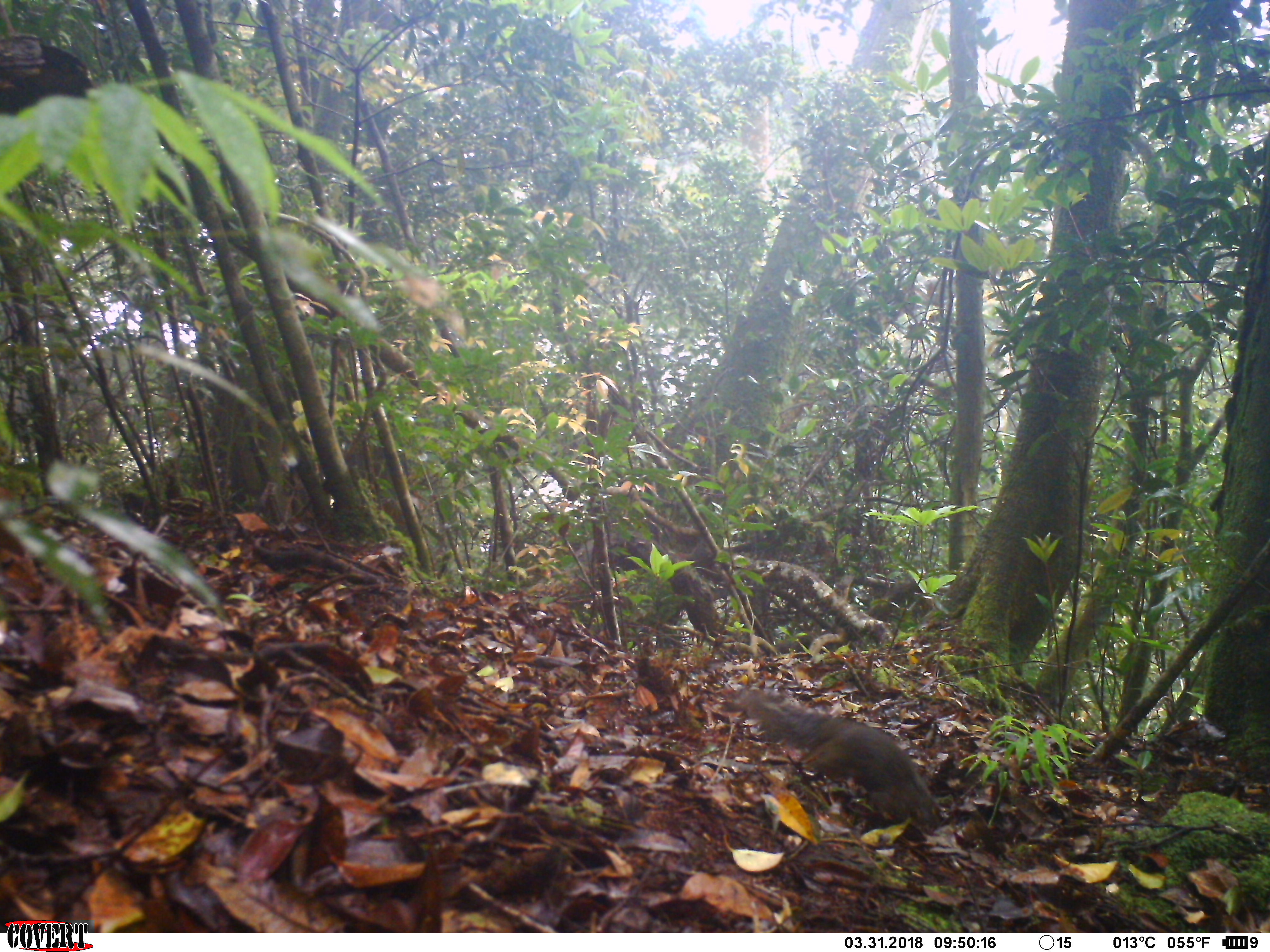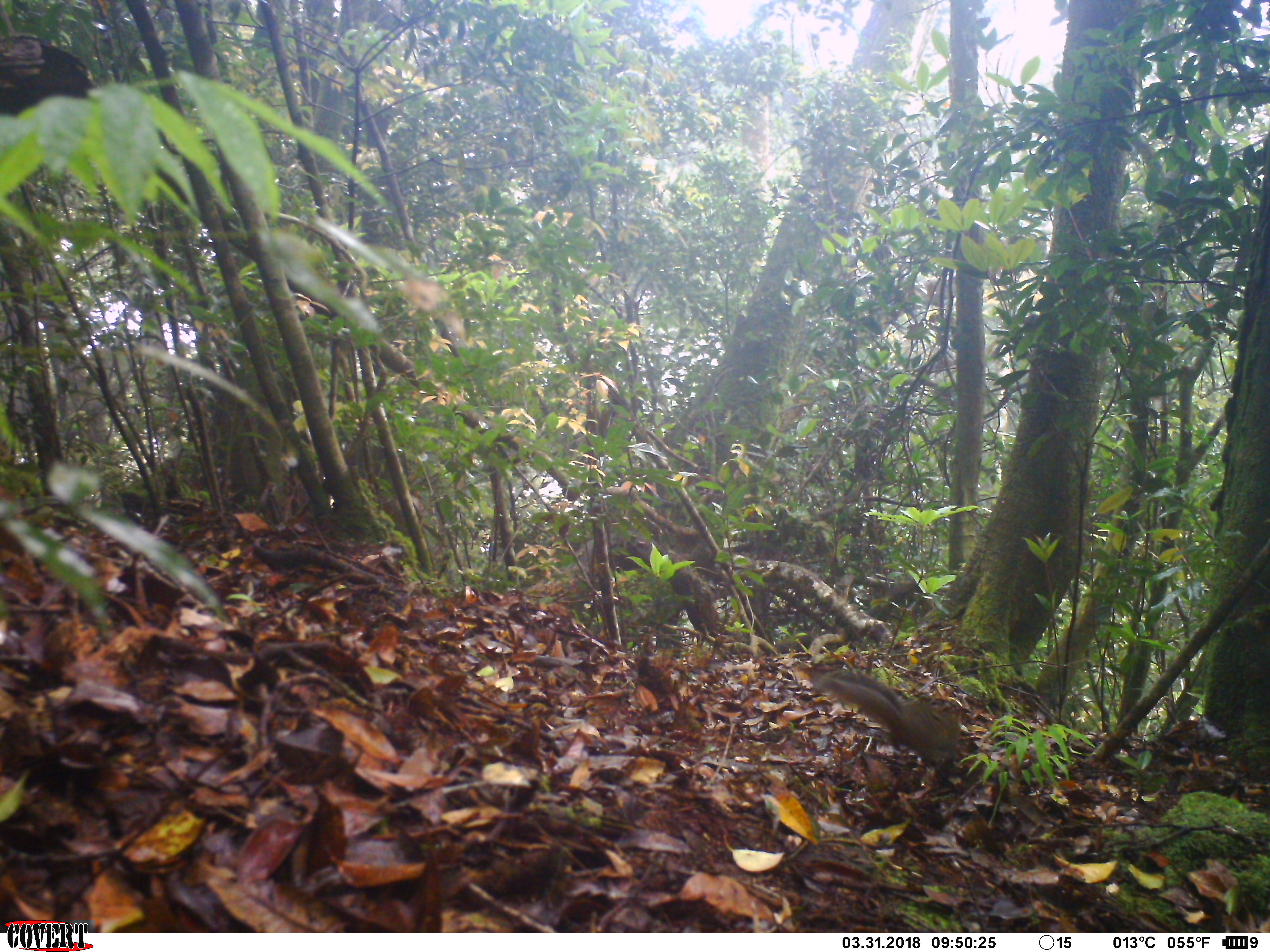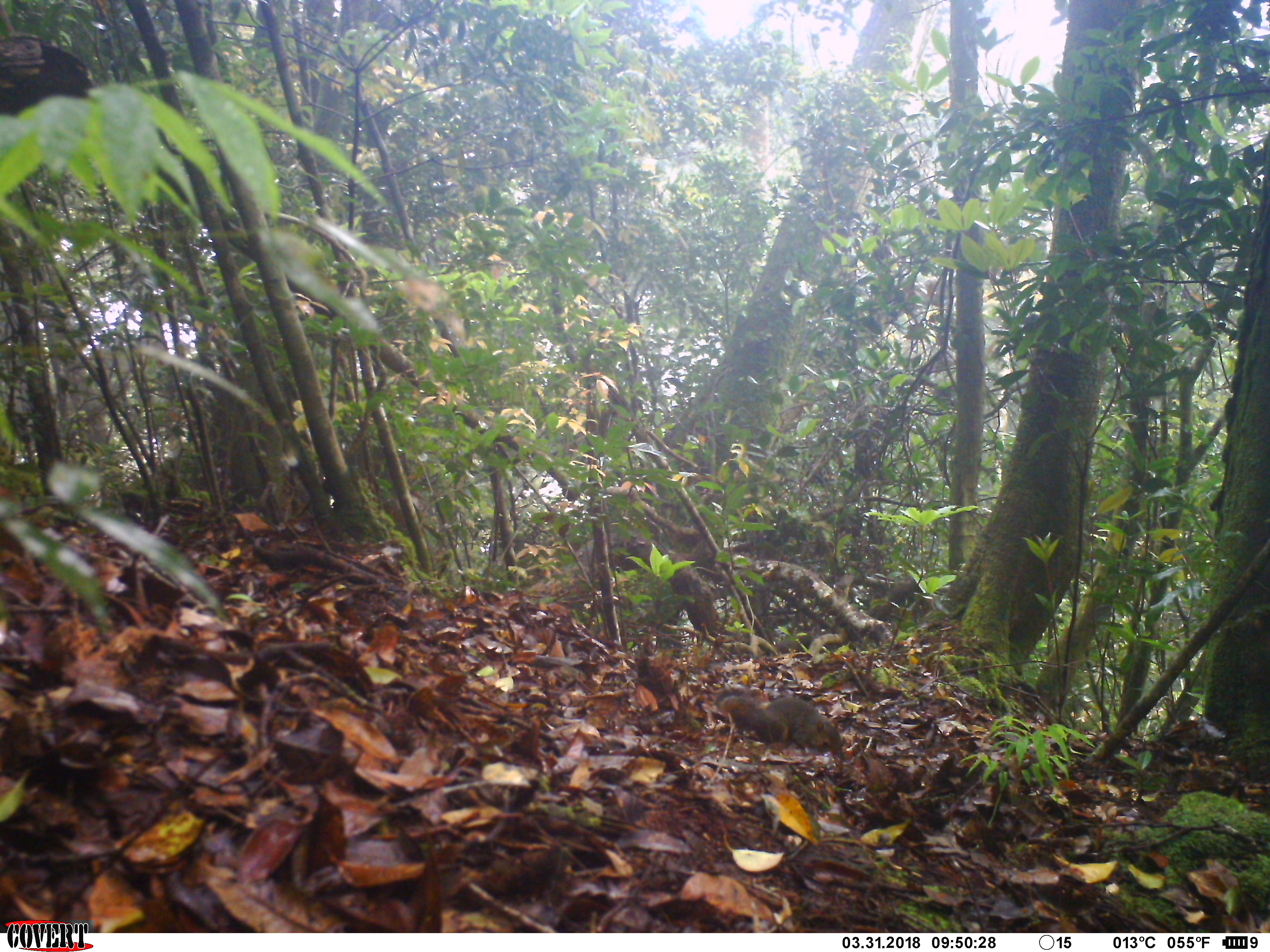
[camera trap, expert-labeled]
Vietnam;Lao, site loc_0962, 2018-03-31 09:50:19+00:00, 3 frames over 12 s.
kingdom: Animalia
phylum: Chordata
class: Mammalia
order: Rodentia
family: Sciuridae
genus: Dremomys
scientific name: Dremomys rufigenis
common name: red-cheeked squirrel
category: red cheeked squirrel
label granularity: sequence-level